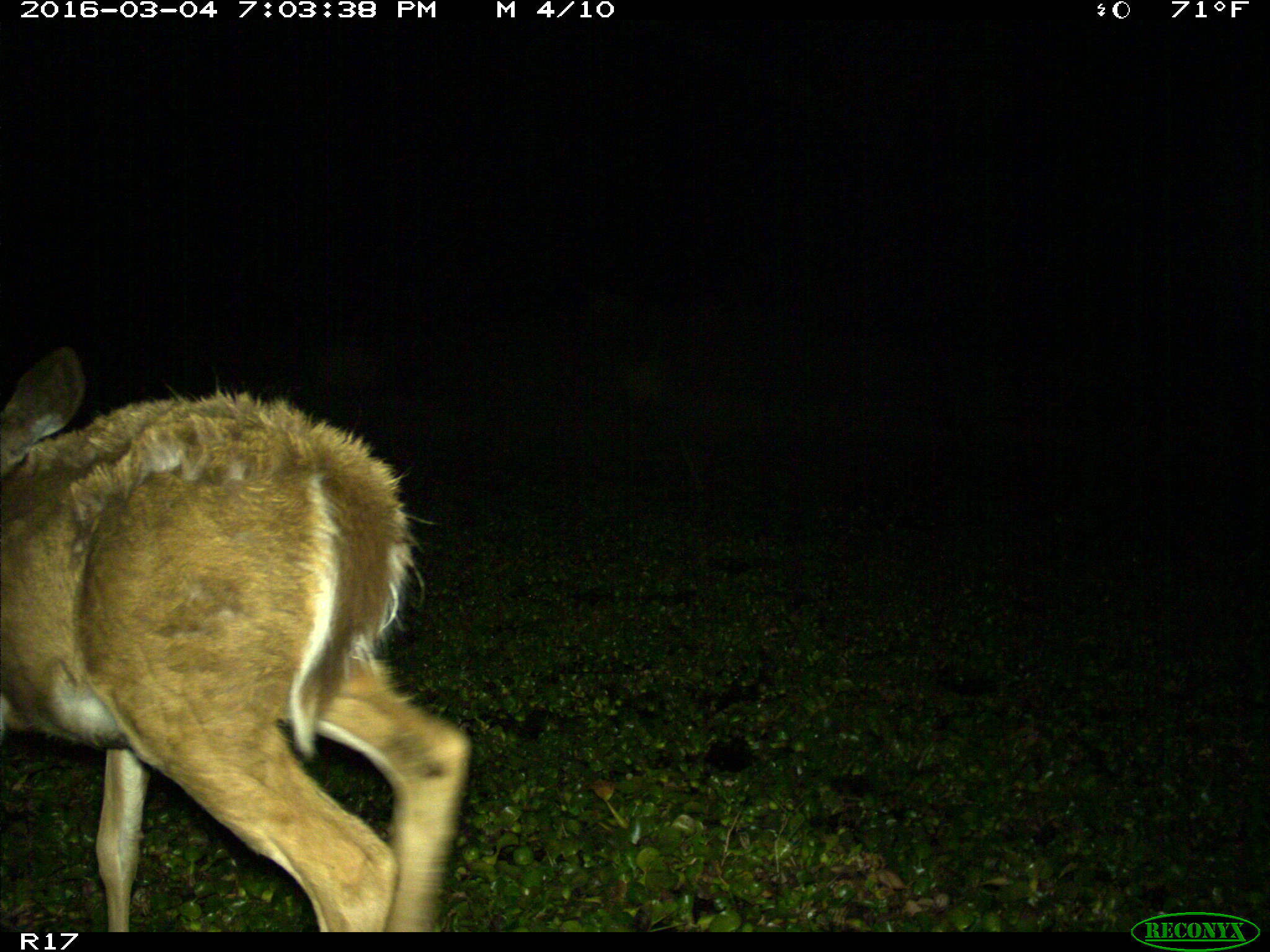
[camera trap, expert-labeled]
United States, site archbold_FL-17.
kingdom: Animalia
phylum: Chordata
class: Mammalia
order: Artiodactyla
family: Cervidae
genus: Odocoileus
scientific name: Odocoileus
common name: deer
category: unidentified deer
Unidentified deer (deer) (Odocoileus).